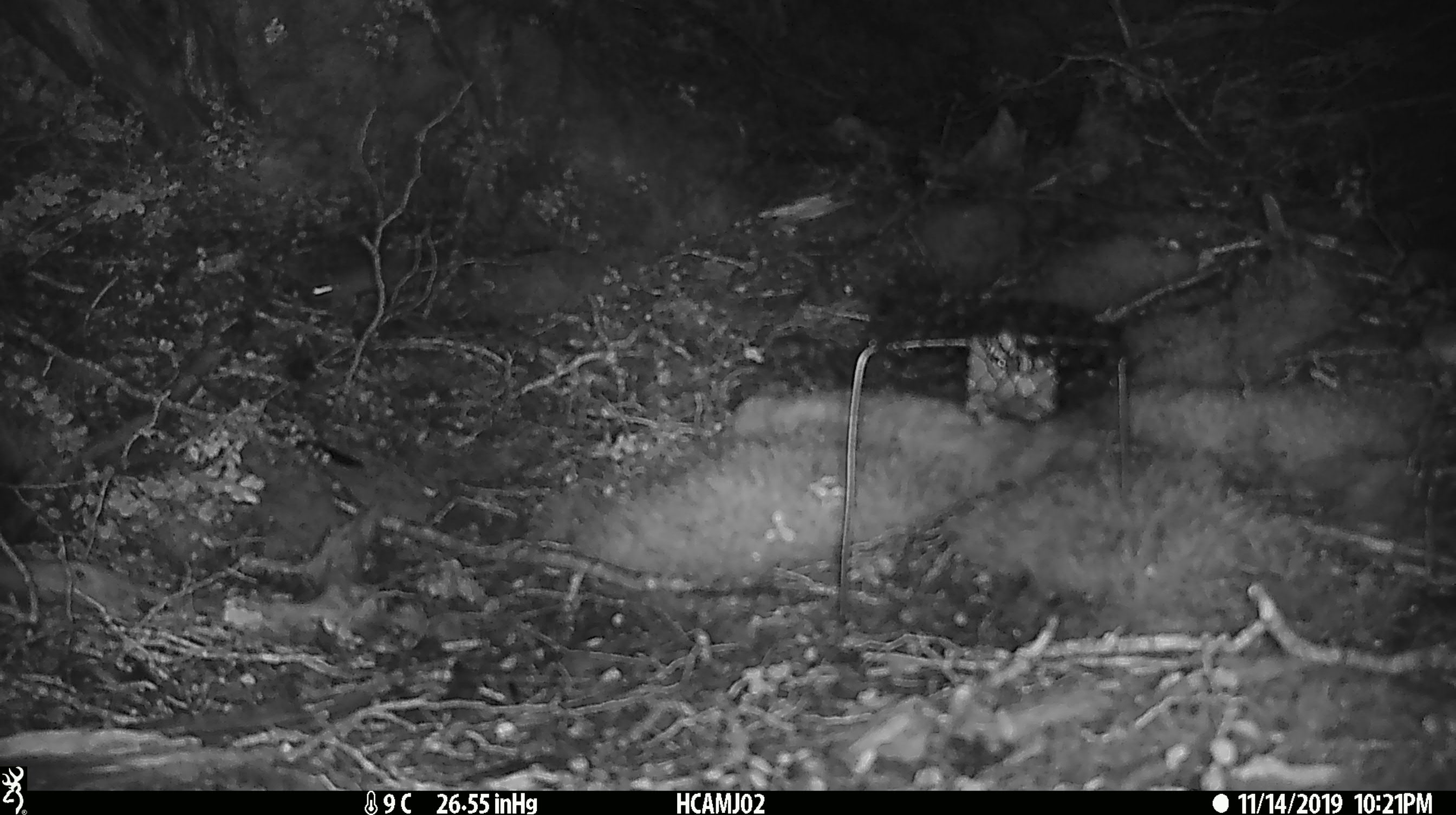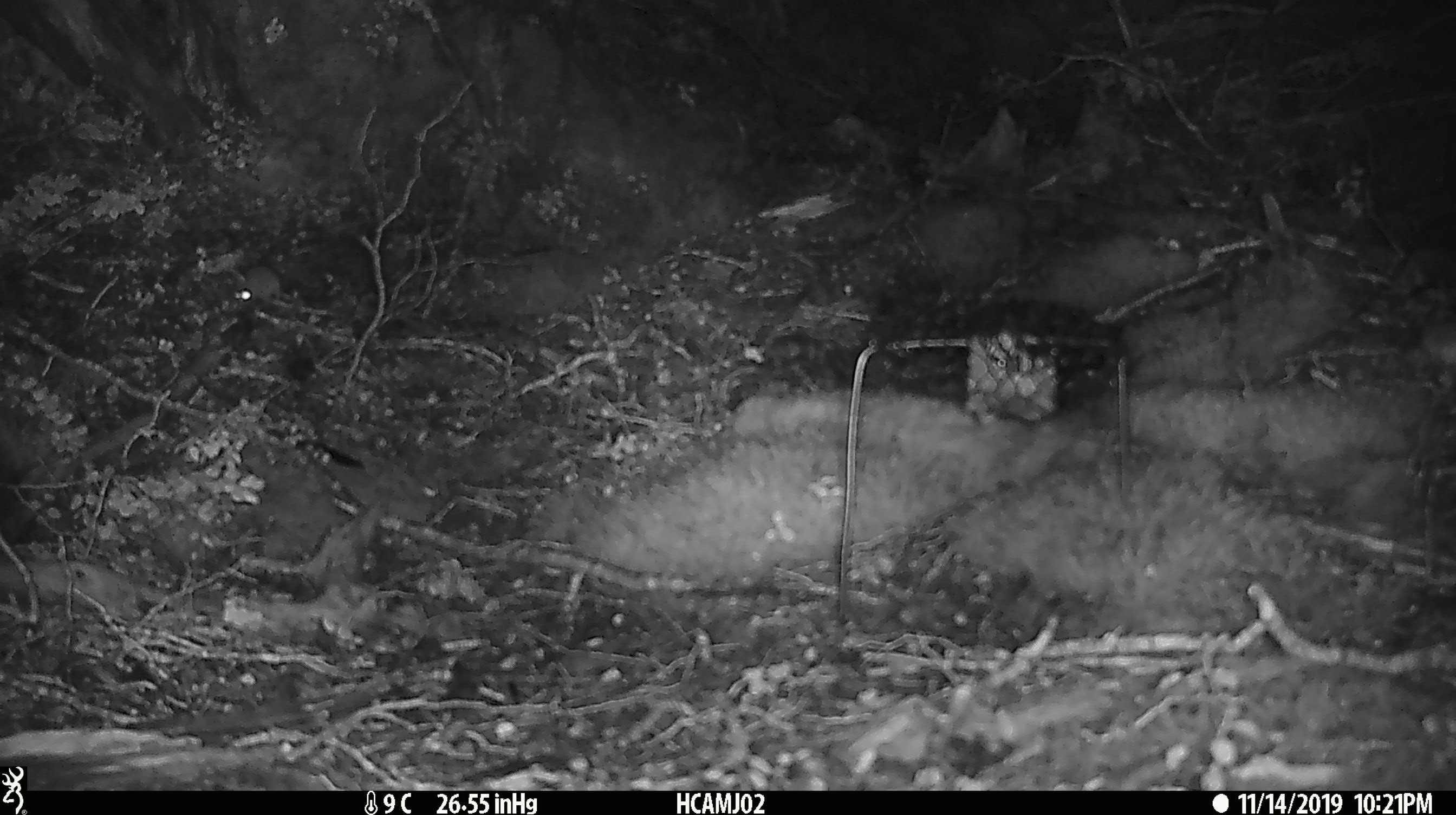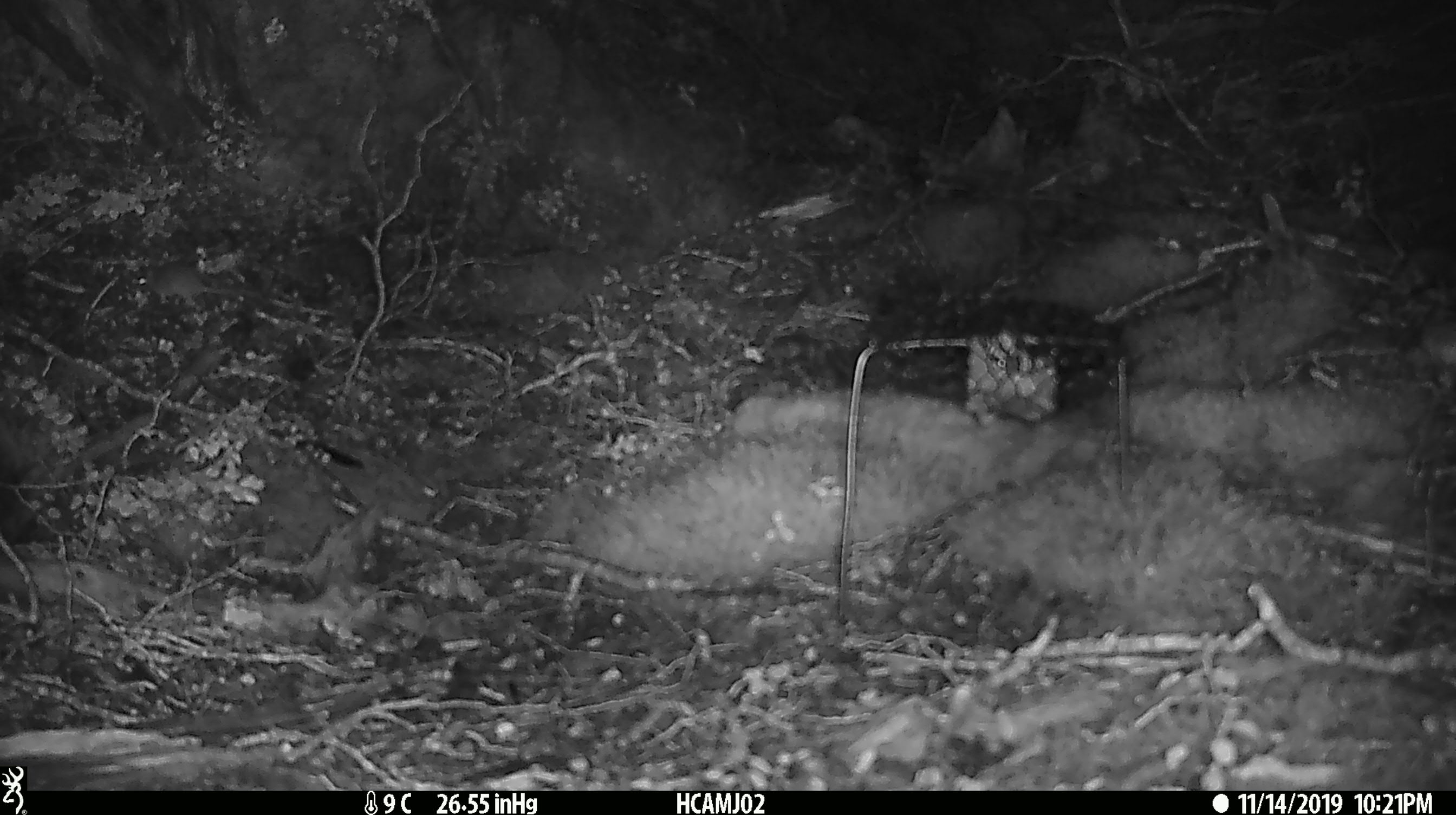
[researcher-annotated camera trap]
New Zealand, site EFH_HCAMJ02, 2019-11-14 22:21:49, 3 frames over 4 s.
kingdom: Animalia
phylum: Chordata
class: Mammalia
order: Rodentia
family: Muridae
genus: Mus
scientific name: Mus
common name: mouse